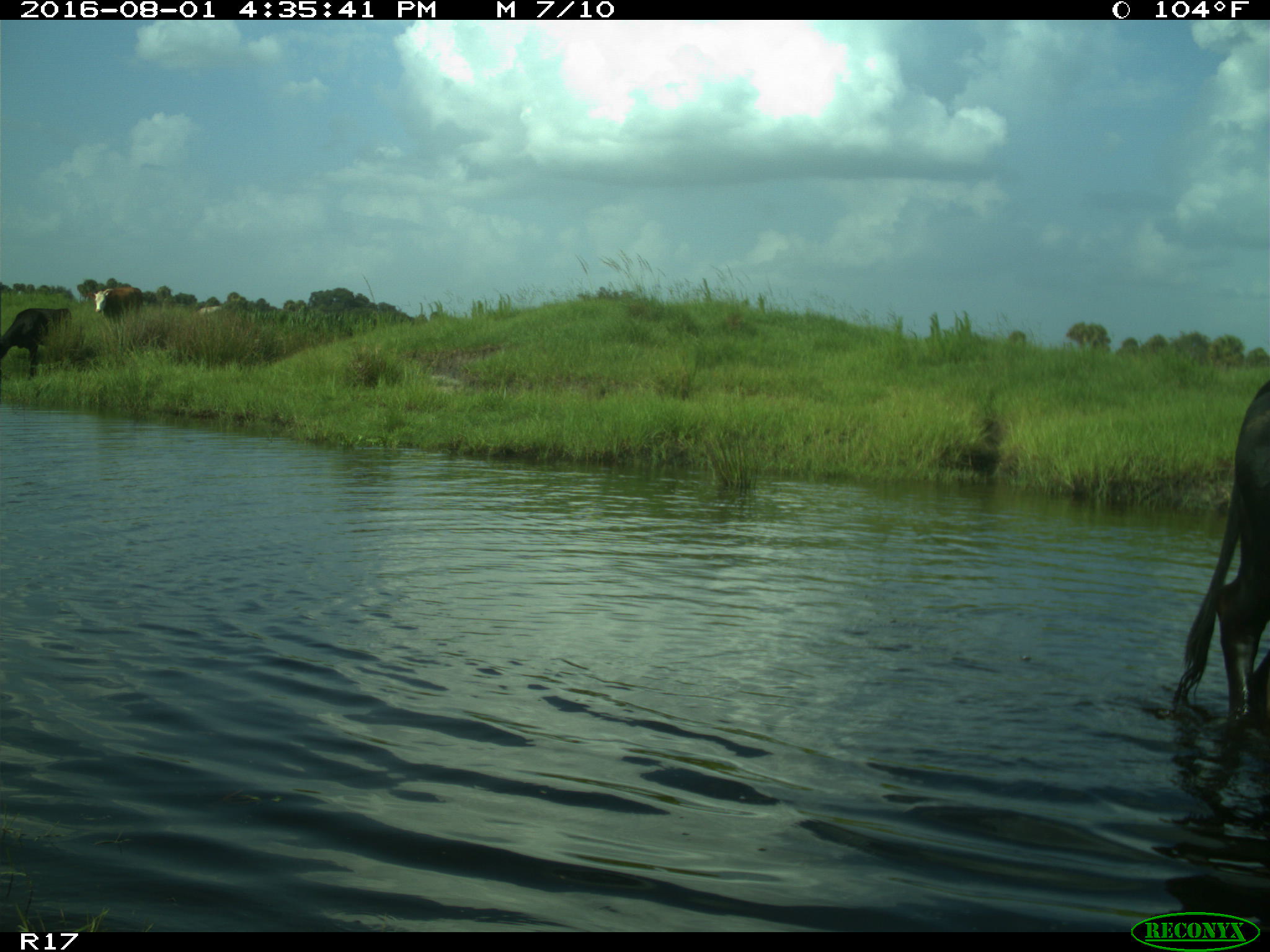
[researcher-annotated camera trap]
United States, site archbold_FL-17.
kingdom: Animalia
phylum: Chordata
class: Mammalia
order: Artiodactyla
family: Bovidae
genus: Bos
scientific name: Bos taurus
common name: domestic cow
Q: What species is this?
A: Bos taurus (domestic cow).